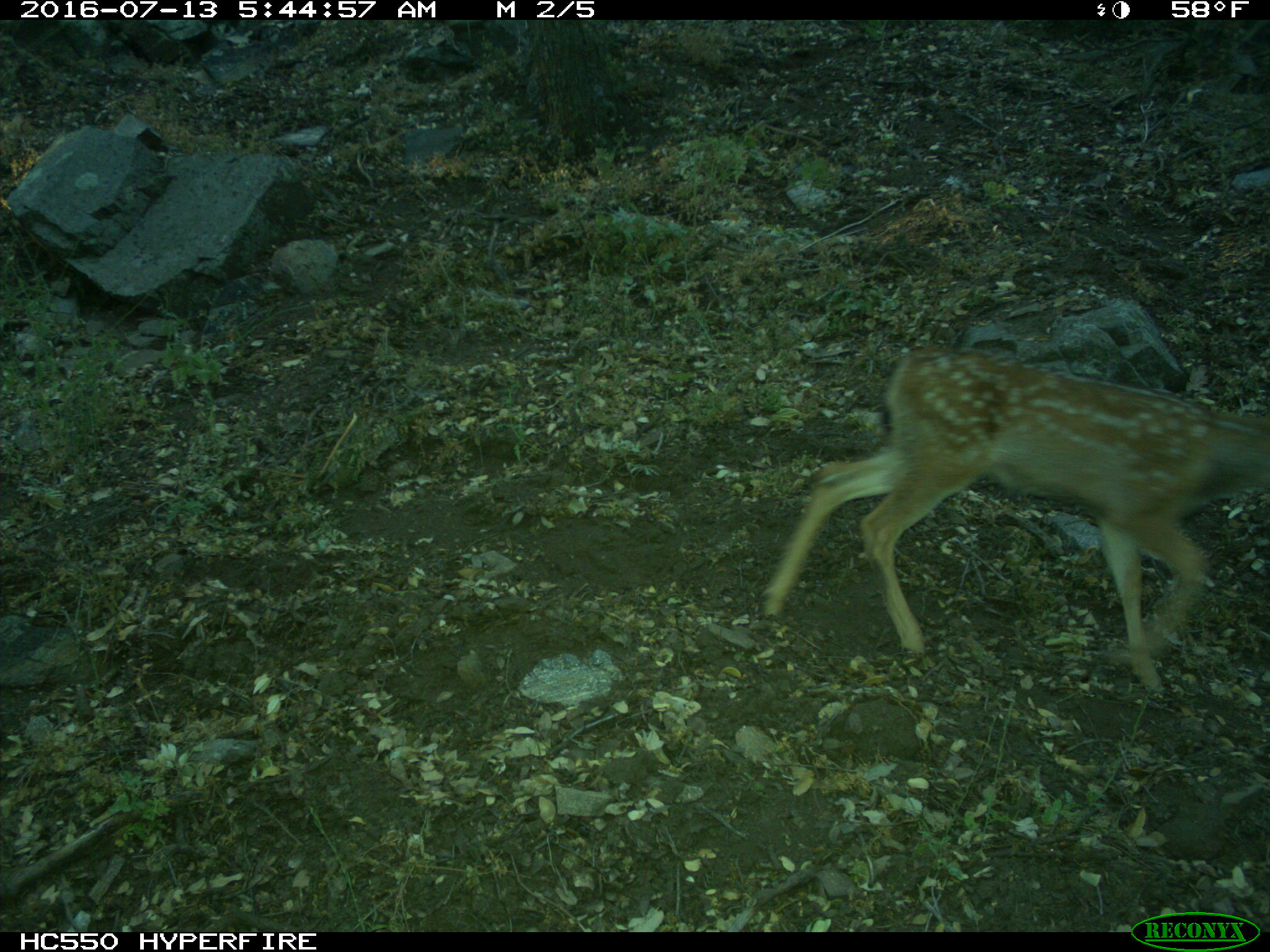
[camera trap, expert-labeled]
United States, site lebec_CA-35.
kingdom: Animalia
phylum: Chordata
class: Mammalia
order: Artiodactyla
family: Cervidae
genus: Odocoileus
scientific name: Odocoileus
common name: deer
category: unidentified deer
Unidentified deer (deer) (Odocoileus).